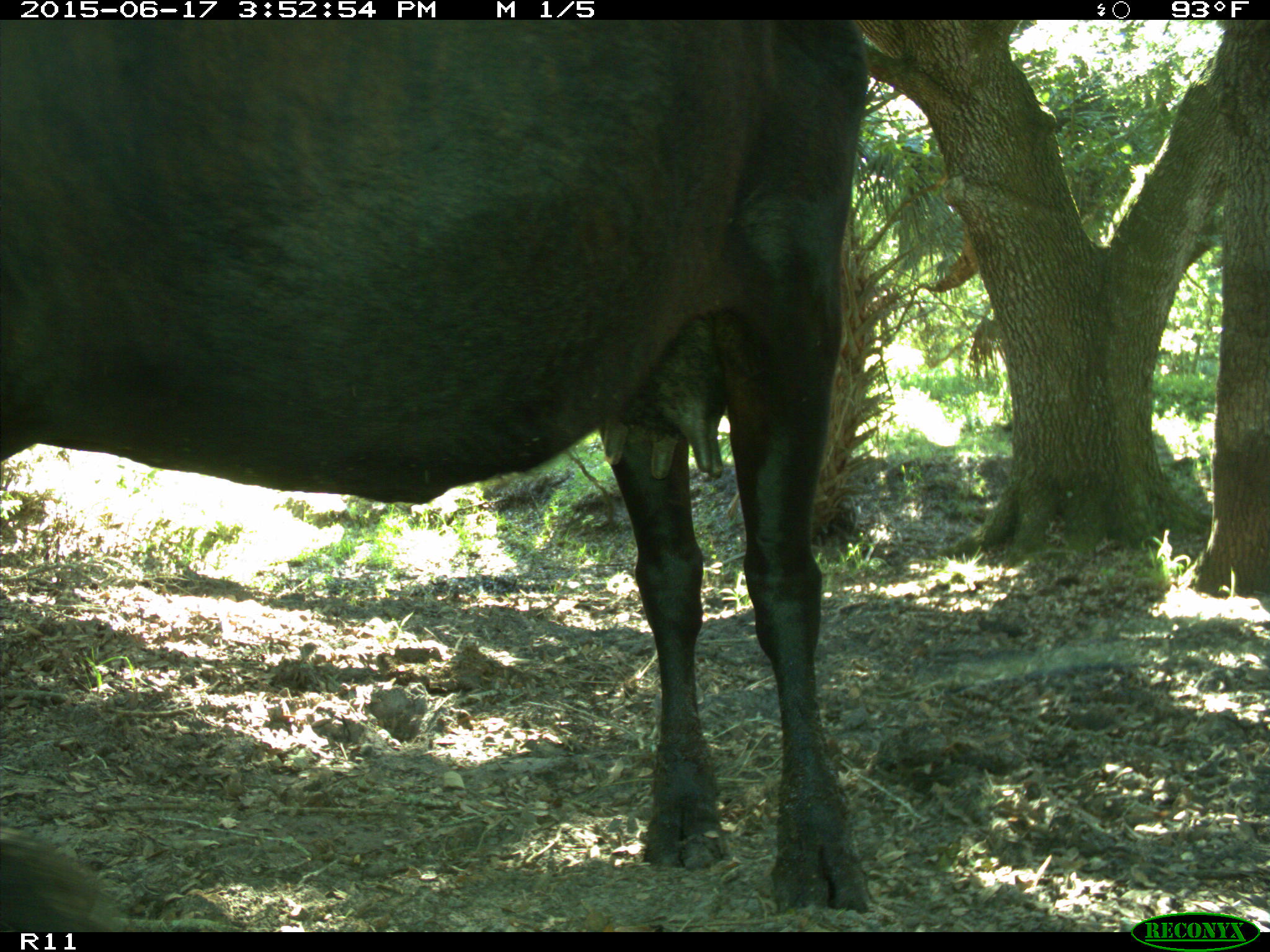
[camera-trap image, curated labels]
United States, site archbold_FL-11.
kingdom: Animalia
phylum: Chordata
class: Mammalia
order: Artiodactyla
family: Bovidae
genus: Bos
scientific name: Bos taurus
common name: domestic cow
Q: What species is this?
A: Bos taurus (domestic cow).